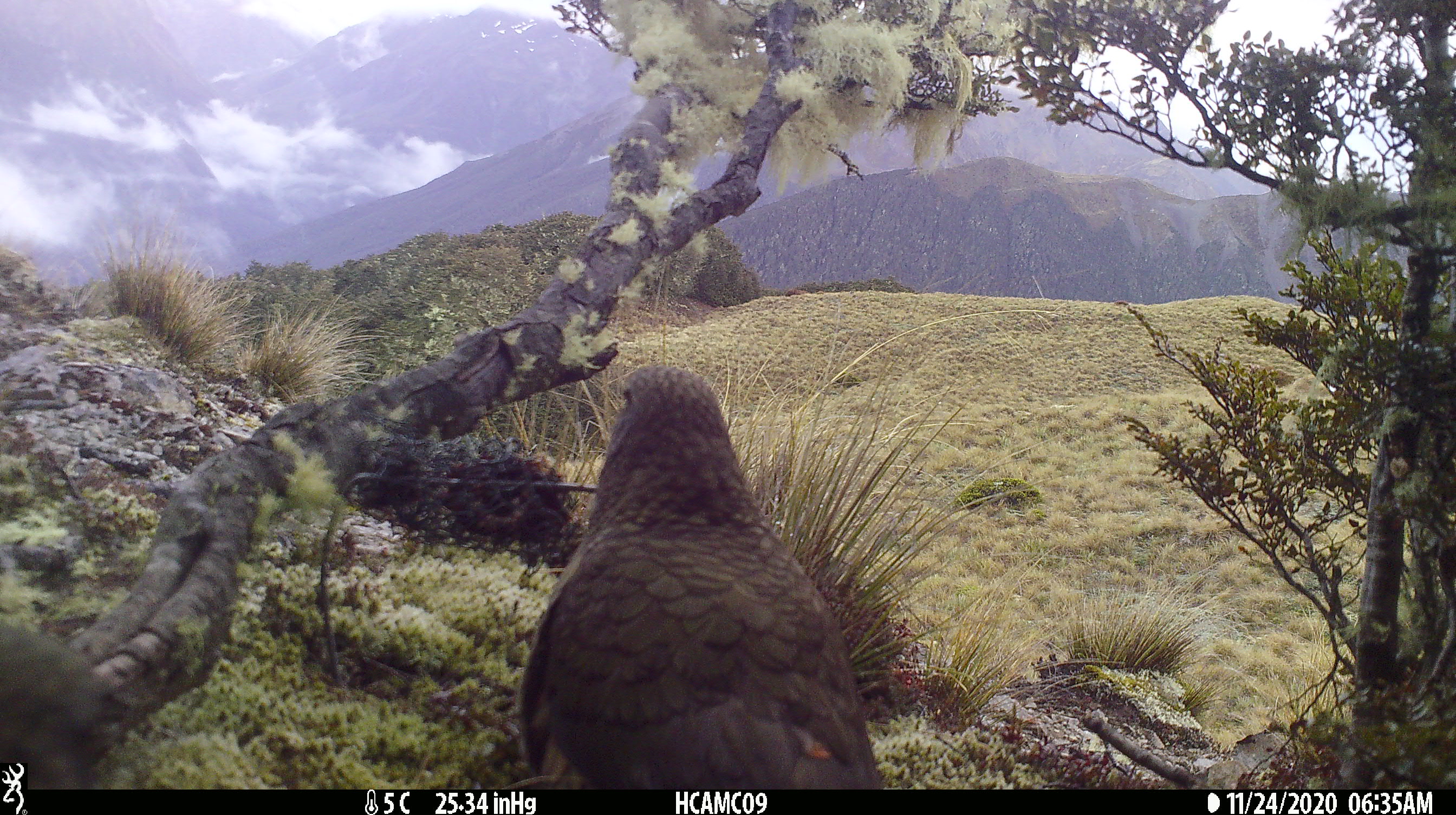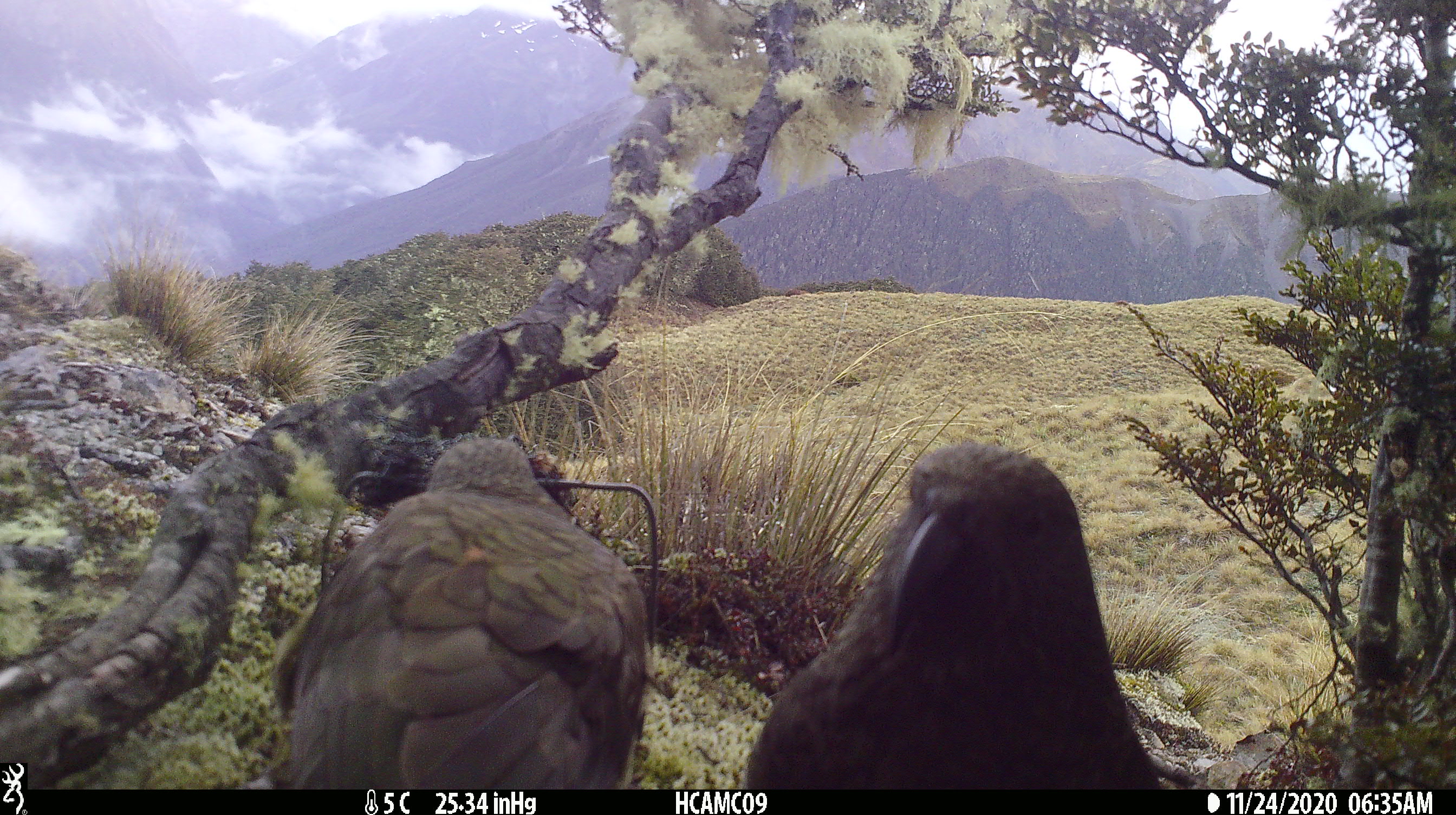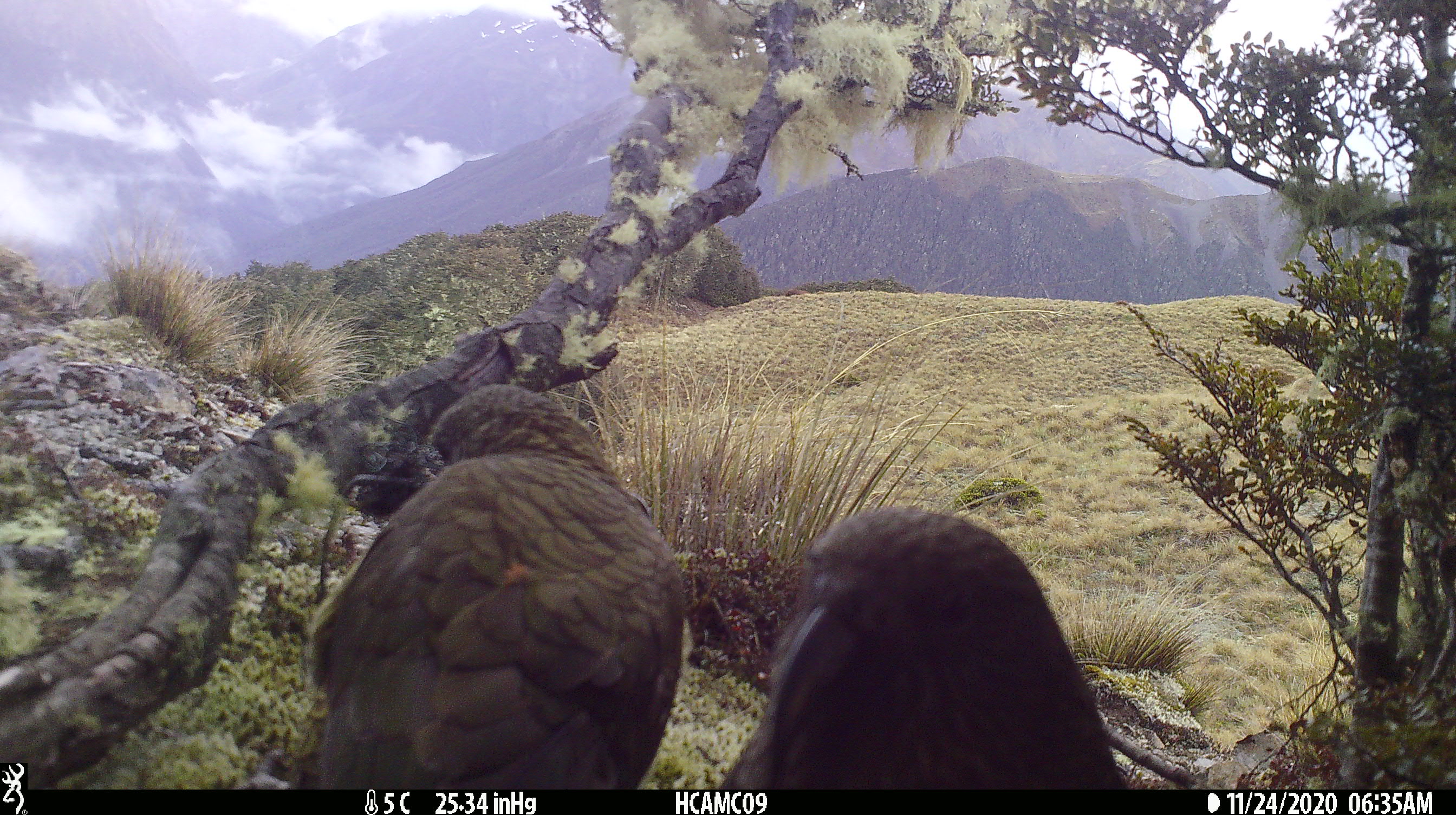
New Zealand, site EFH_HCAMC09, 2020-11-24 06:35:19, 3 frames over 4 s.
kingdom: Animalia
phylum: Chordata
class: Aves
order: Psittaciformes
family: Strigopidae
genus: Nestor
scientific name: Nestor notabilis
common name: kea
Kea (Nestor notabilis).